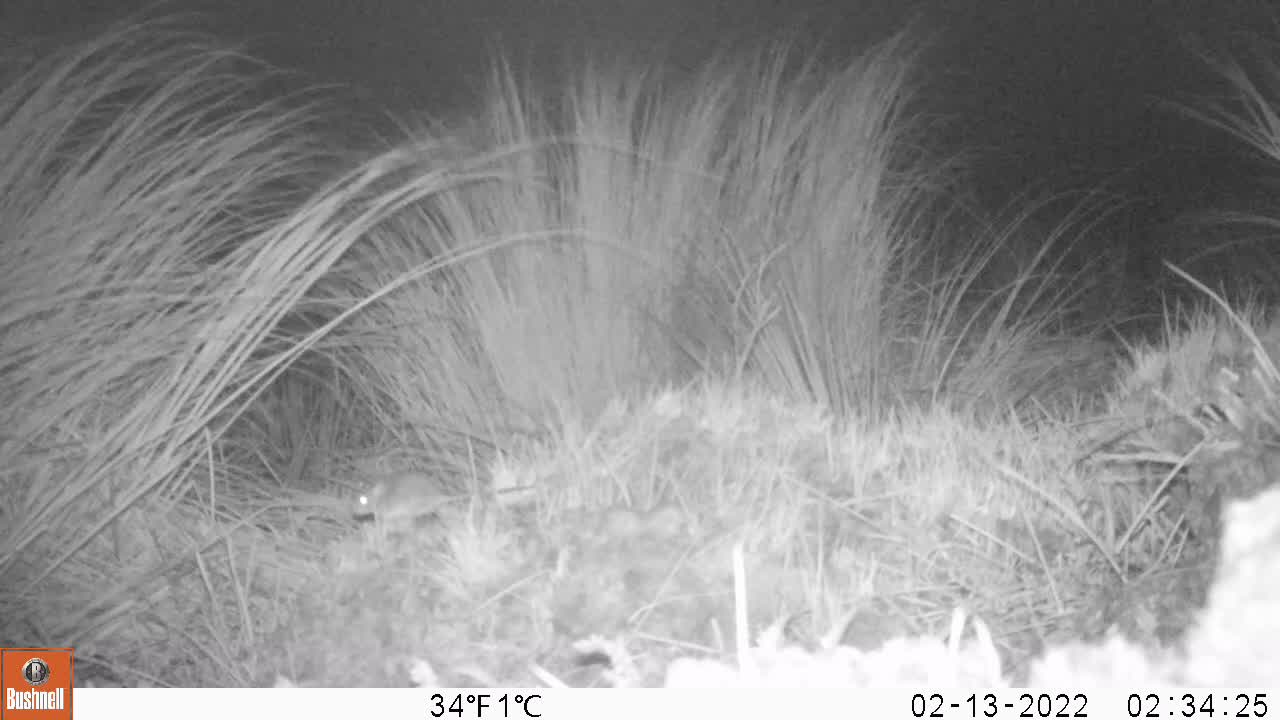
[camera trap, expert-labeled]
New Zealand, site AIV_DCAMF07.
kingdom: Animalia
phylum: Chordata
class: Mammalia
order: Rodentia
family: Muridae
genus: Mus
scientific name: Mus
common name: mouse